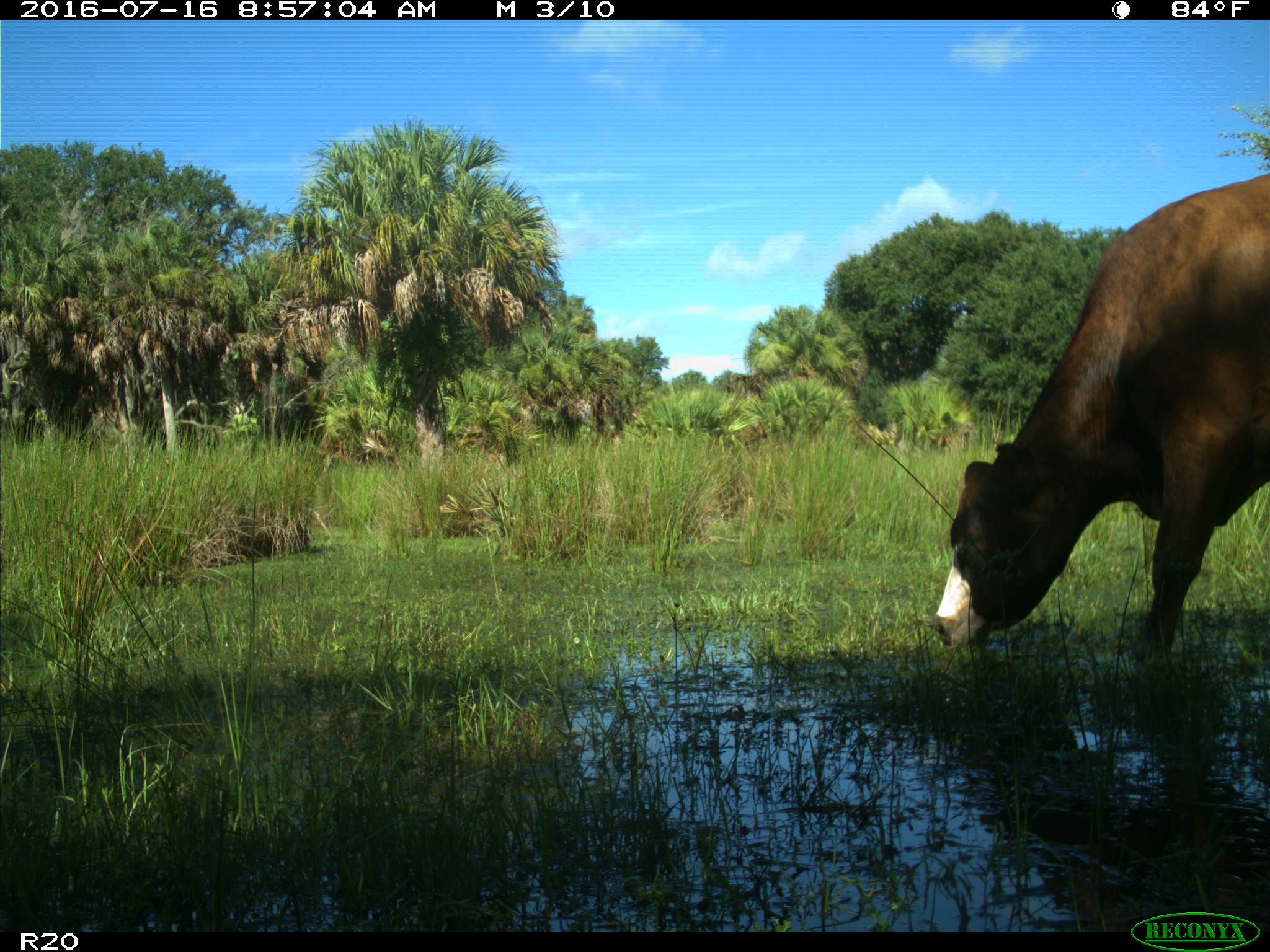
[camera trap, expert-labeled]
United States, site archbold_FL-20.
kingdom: Animalia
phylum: Chordata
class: Mammalia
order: Artiodactyla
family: Bovidae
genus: Bos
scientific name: Bos taurus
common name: domestic cow